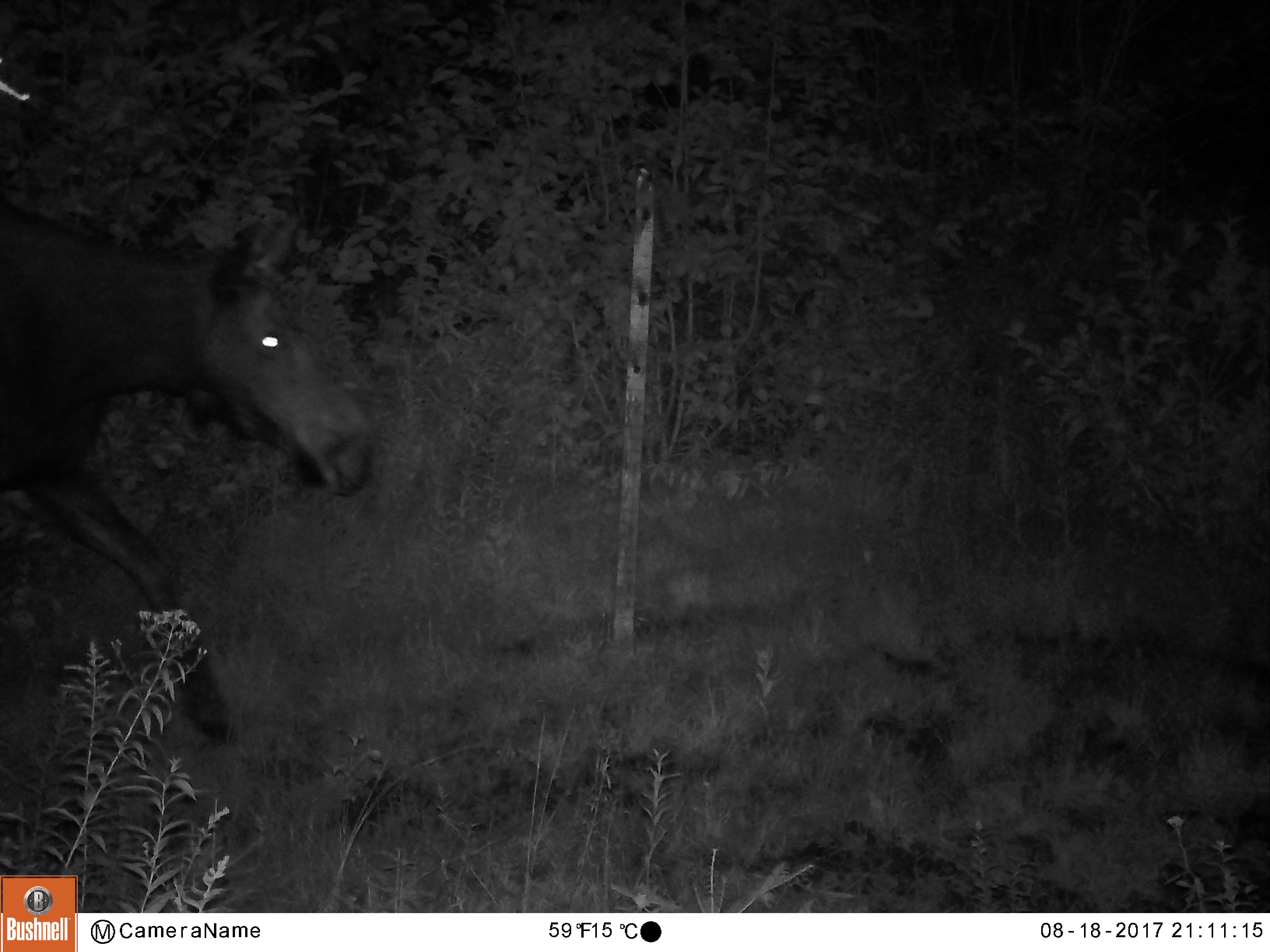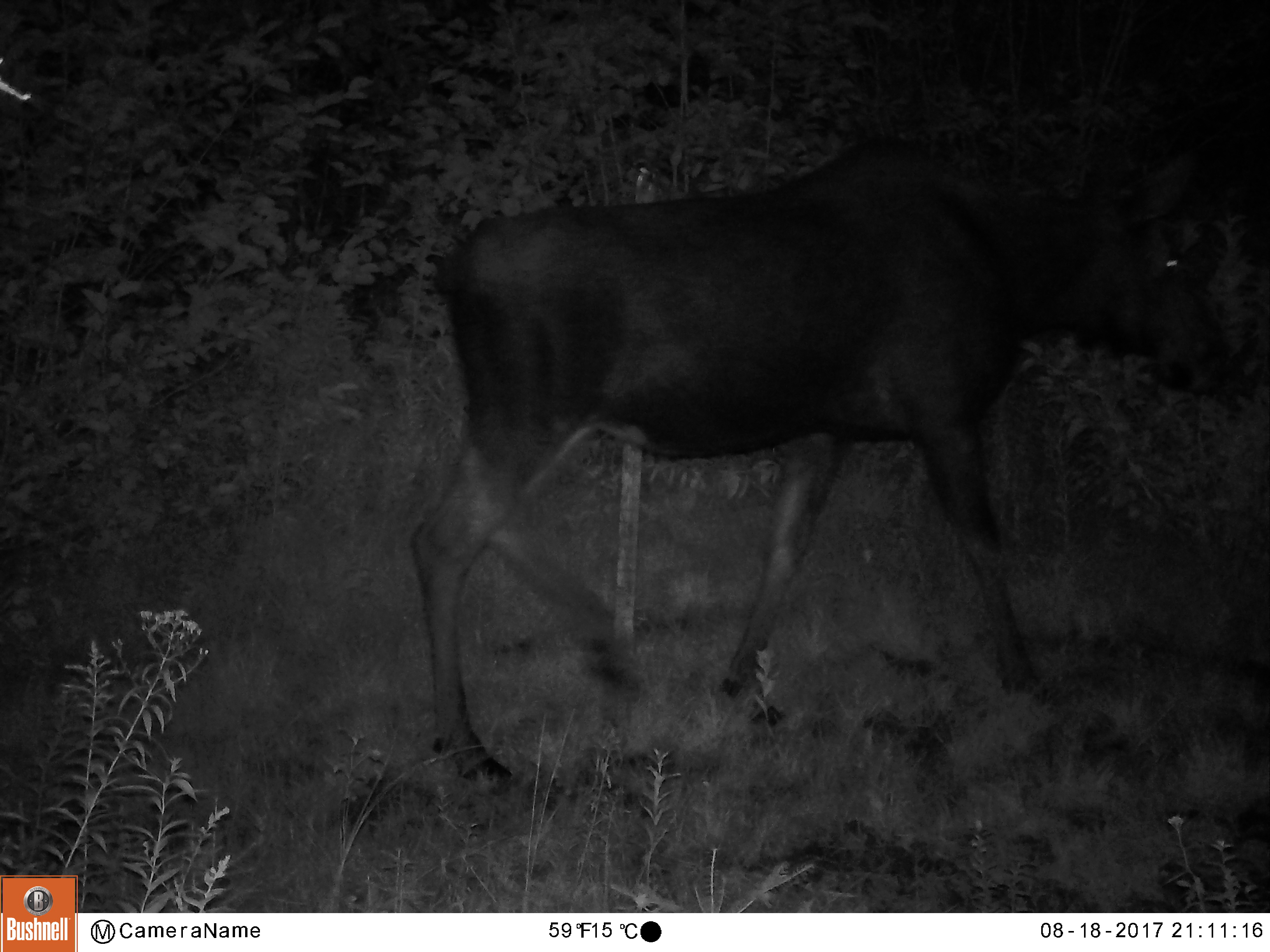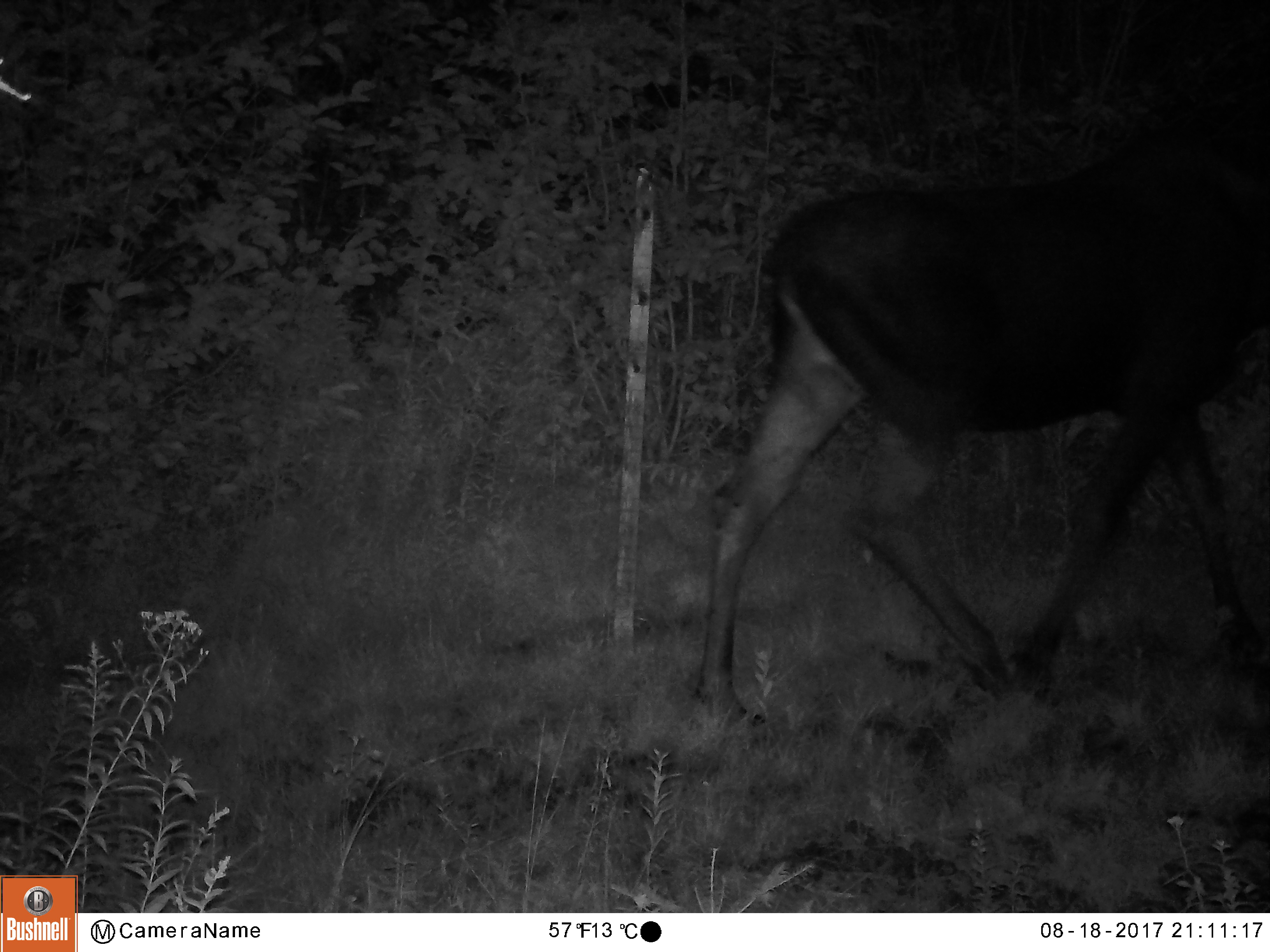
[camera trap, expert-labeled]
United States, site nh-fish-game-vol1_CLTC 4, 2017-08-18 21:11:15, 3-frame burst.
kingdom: Animalia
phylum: Chordata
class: Mammalia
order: Artiodactyla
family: Cervidae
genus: Alces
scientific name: Alces alces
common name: moose